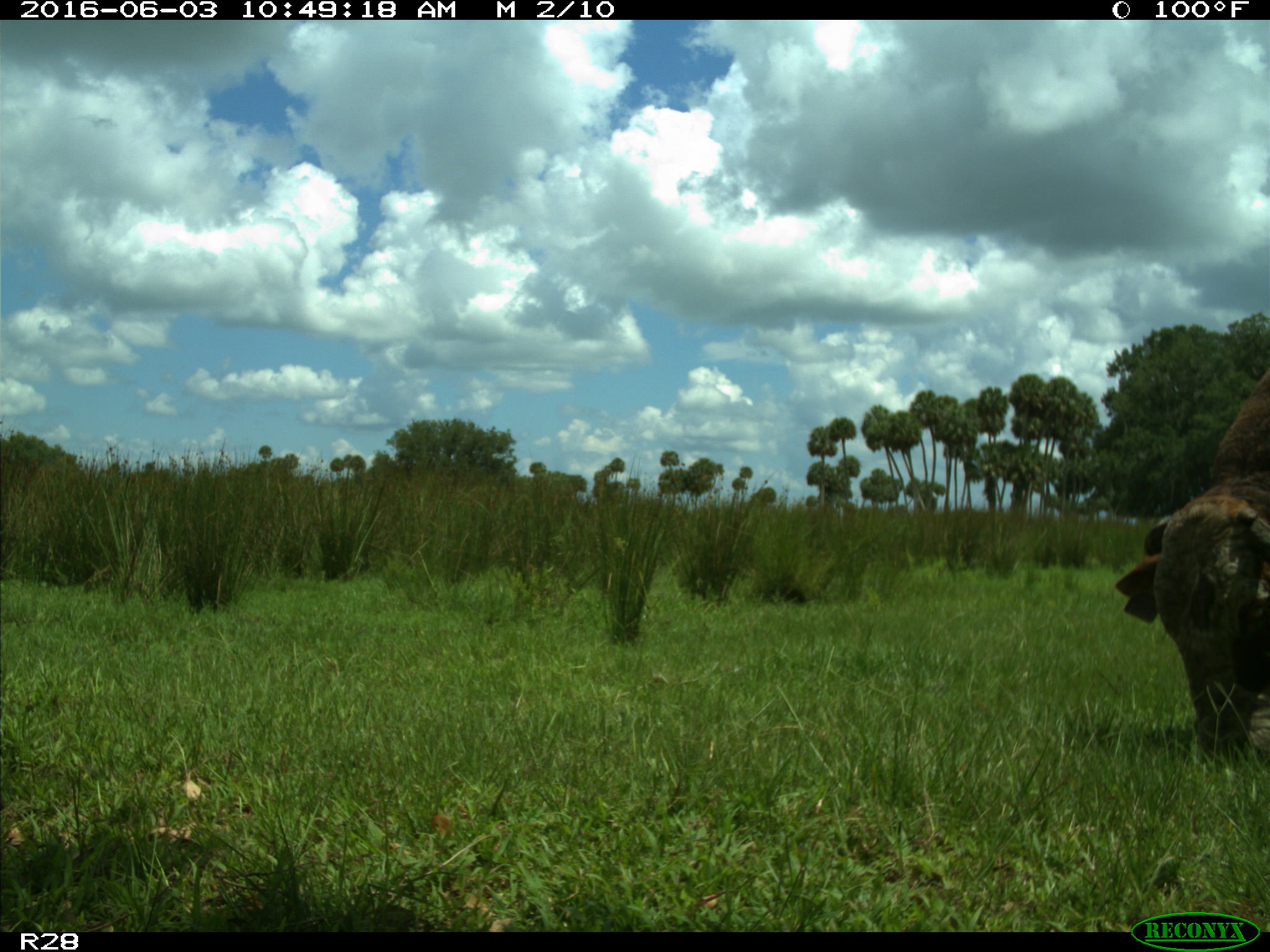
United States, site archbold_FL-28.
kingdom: Animalia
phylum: Chordata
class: Mammalia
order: Artiodactyla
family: Bovidae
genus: Bos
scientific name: Bos taurus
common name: domestic cow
Bos taurus (domestic cow).